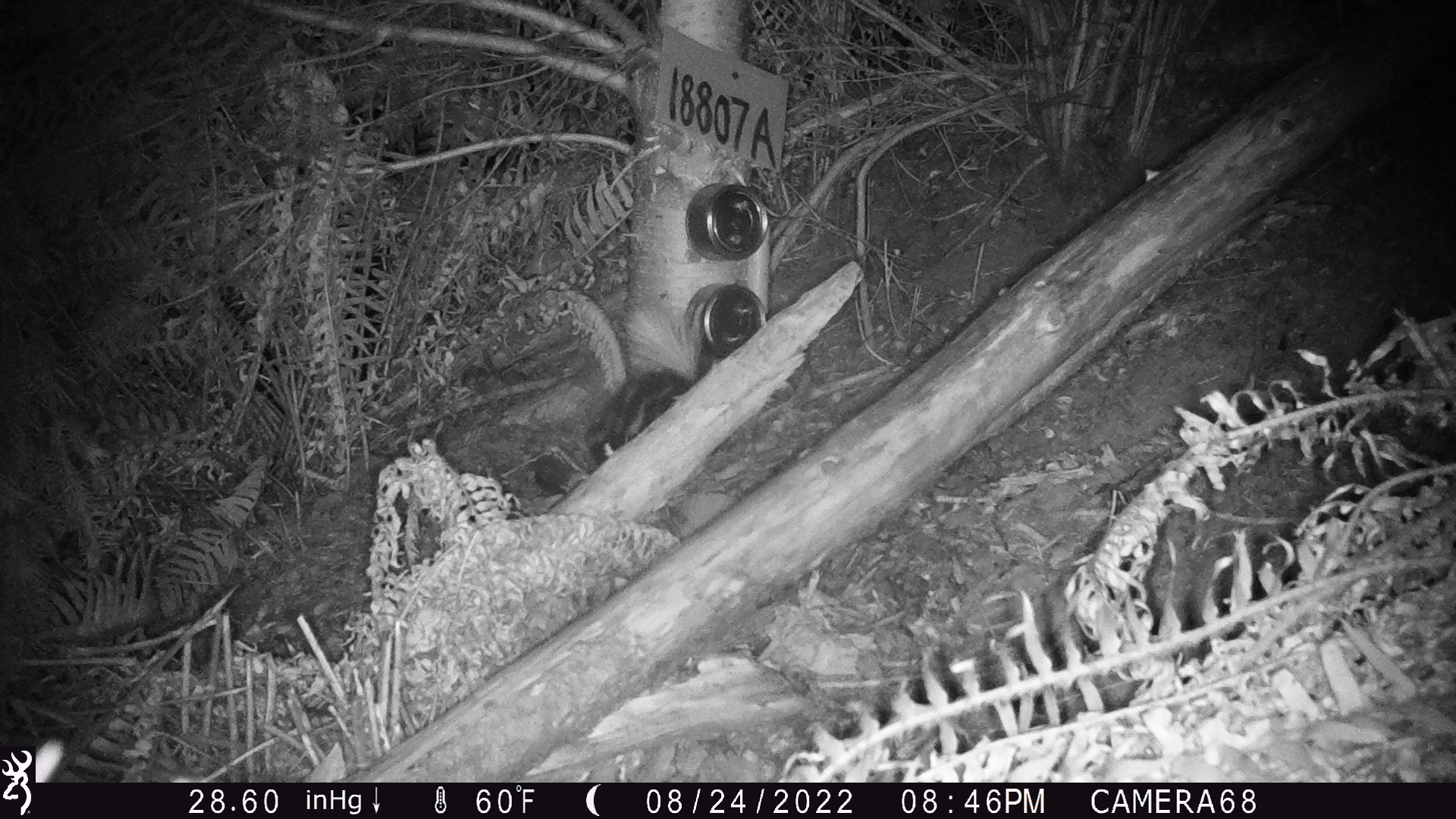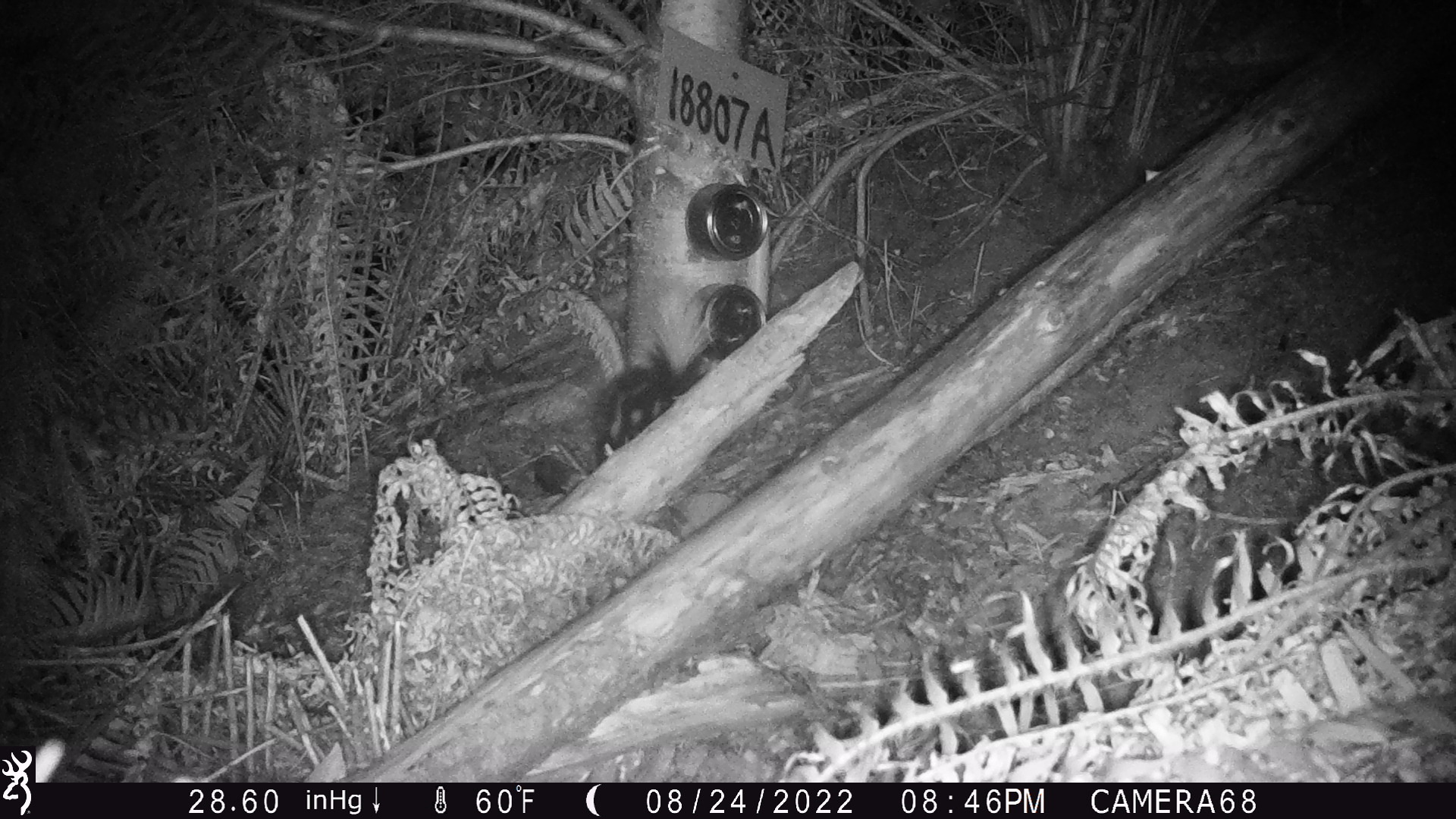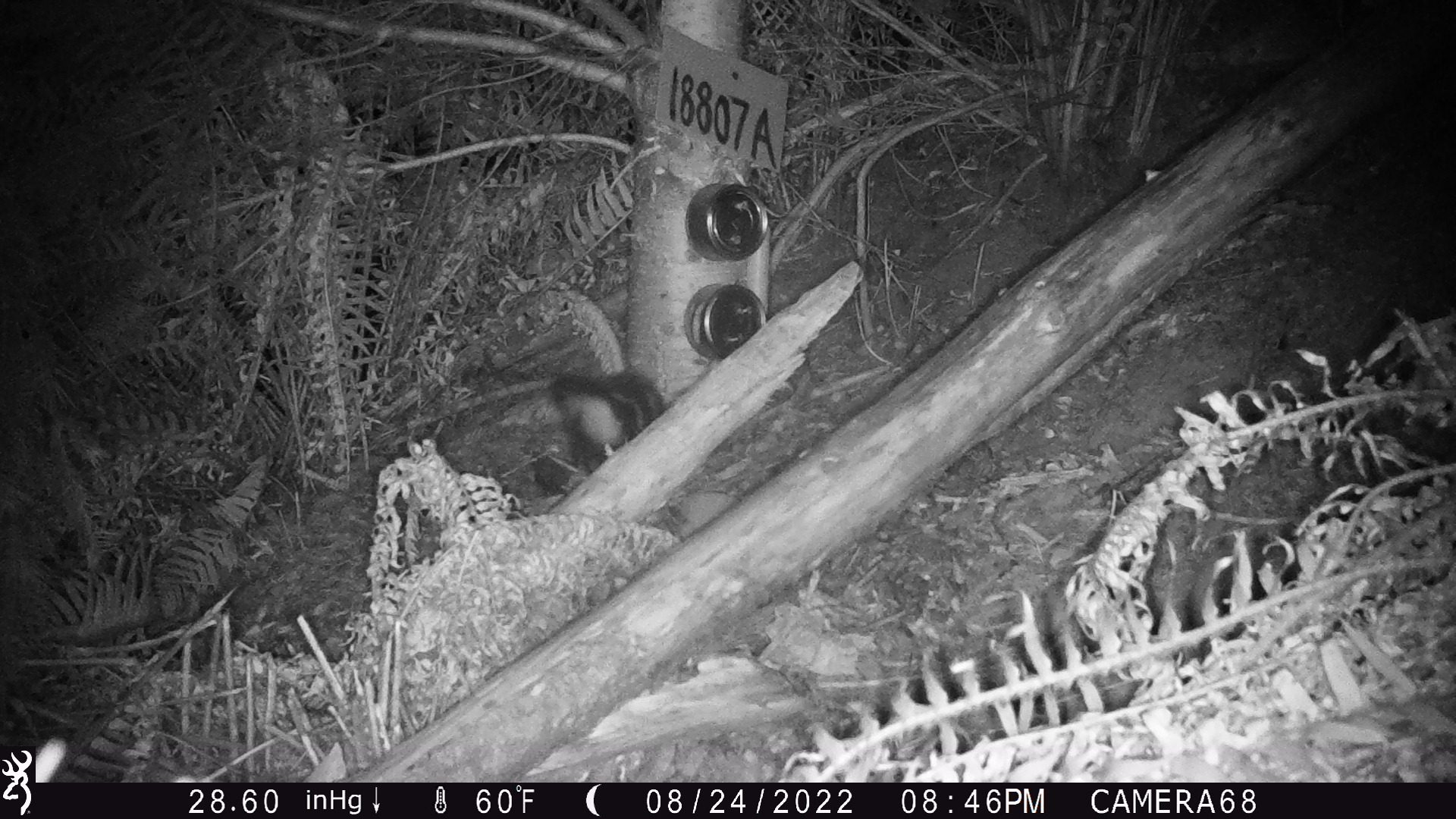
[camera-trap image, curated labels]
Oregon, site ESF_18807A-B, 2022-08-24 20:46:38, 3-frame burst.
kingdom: Animalia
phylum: Chordata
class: Mammalia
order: Carnivora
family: Mephitidae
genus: Spilogale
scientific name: Spilogale gracilis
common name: western spotted skunk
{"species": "western spotted skunk (Spilogale gracilis)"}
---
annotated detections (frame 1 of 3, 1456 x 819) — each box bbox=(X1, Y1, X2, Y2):
western spotted skunk: bbox=(558, 315, 710, 480)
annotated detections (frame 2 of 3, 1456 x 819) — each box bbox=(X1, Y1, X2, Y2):
western spotted skunk: bbox=(573, 290, 723, 478)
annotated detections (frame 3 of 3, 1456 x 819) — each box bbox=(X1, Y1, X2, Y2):
western spotted skunk: bbox=(541, 355, 665, 487)